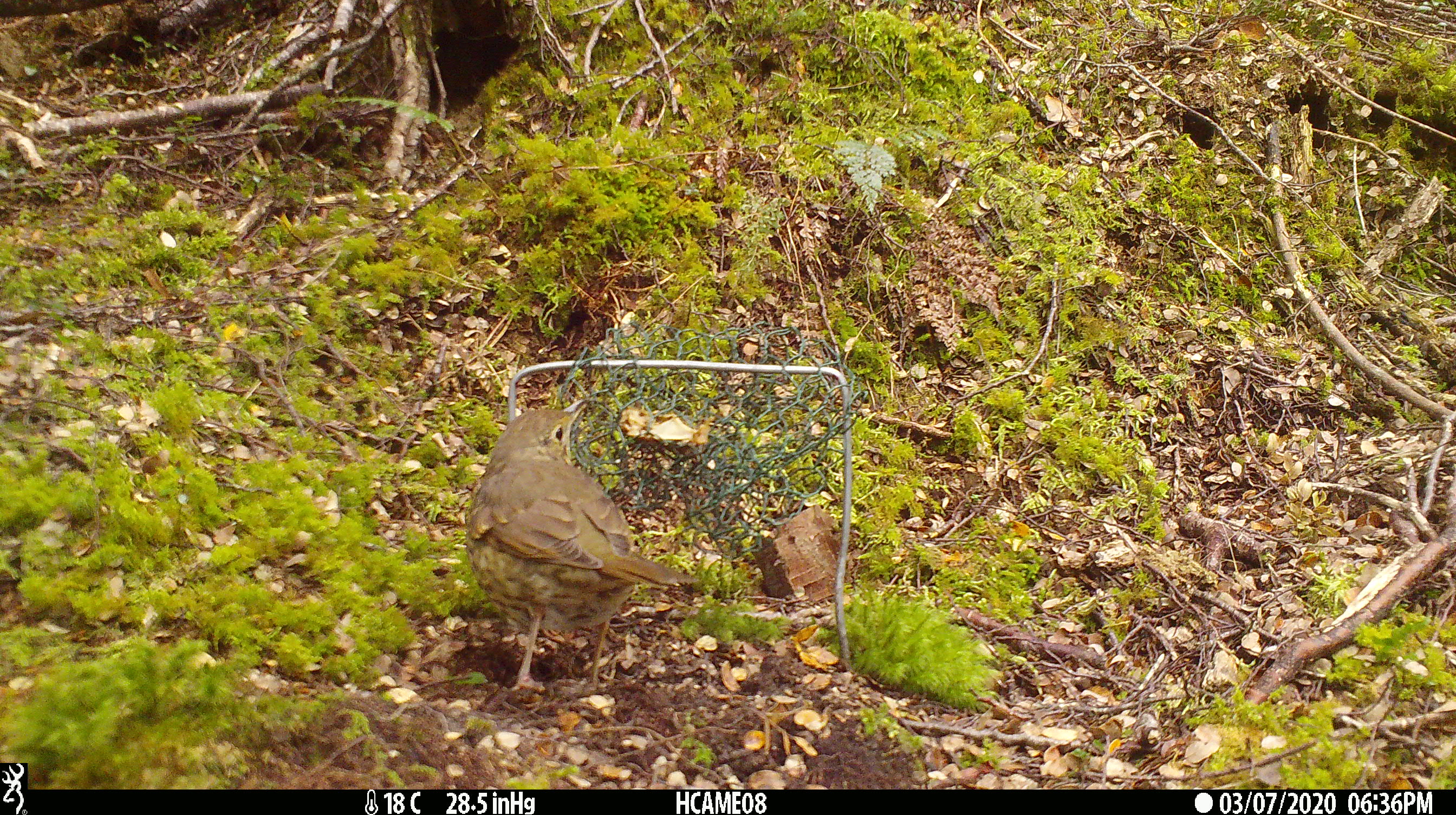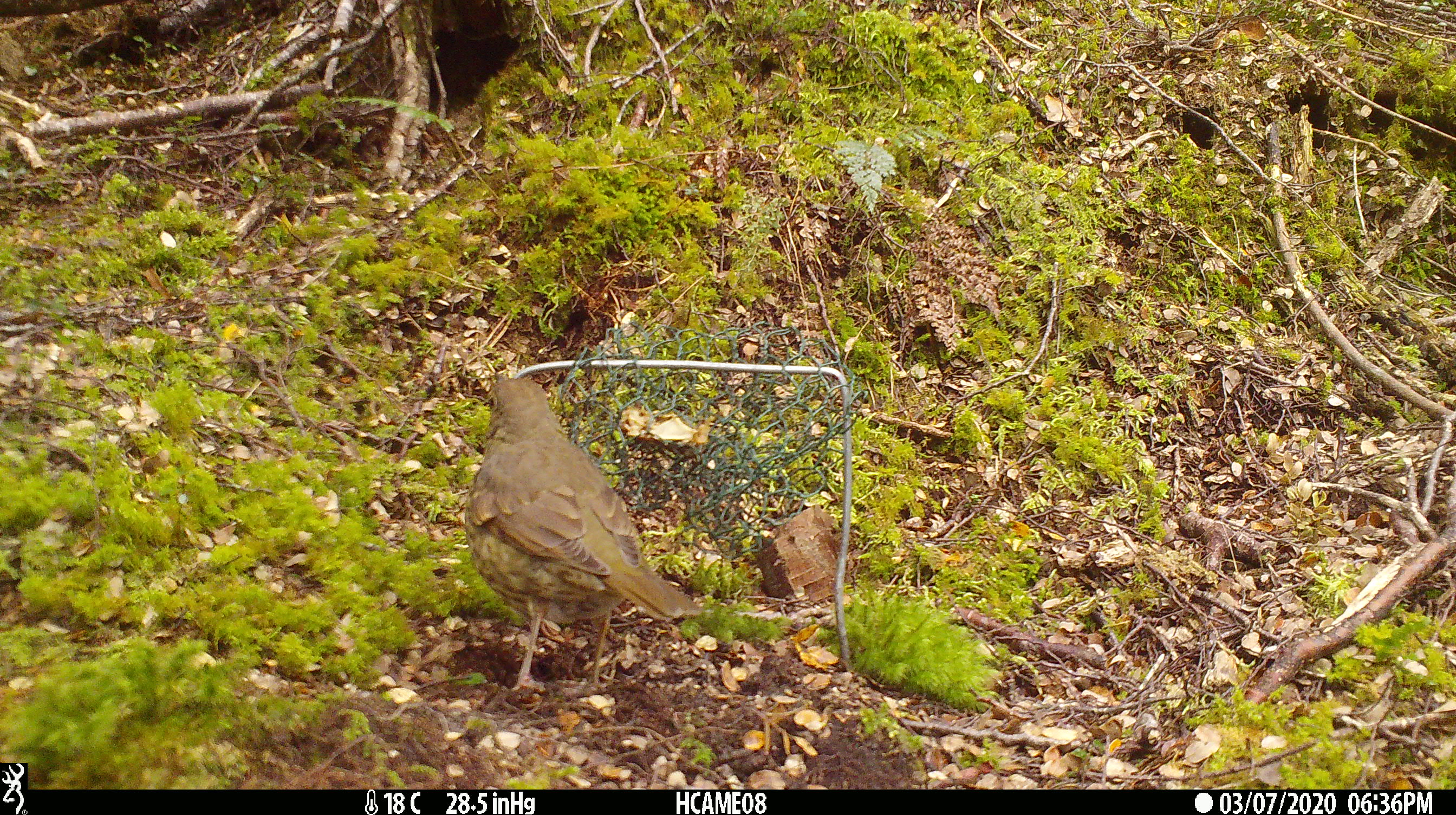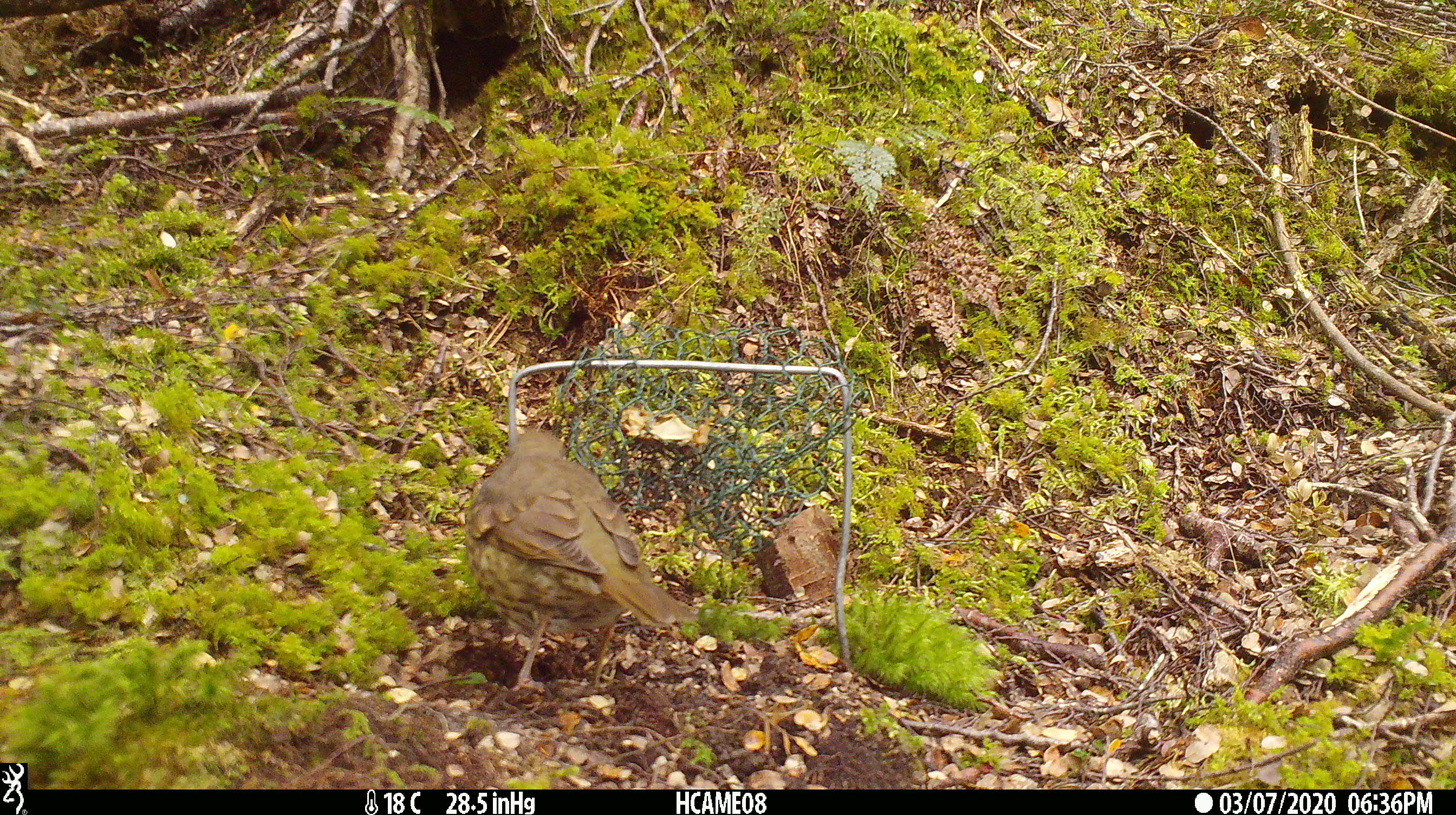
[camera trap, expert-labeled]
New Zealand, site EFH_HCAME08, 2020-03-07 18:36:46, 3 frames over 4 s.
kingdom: Animalia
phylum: Chordata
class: Aves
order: Passeriformes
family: Turdidae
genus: Turdus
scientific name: Turdus philomelos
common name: song thrush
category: thrush